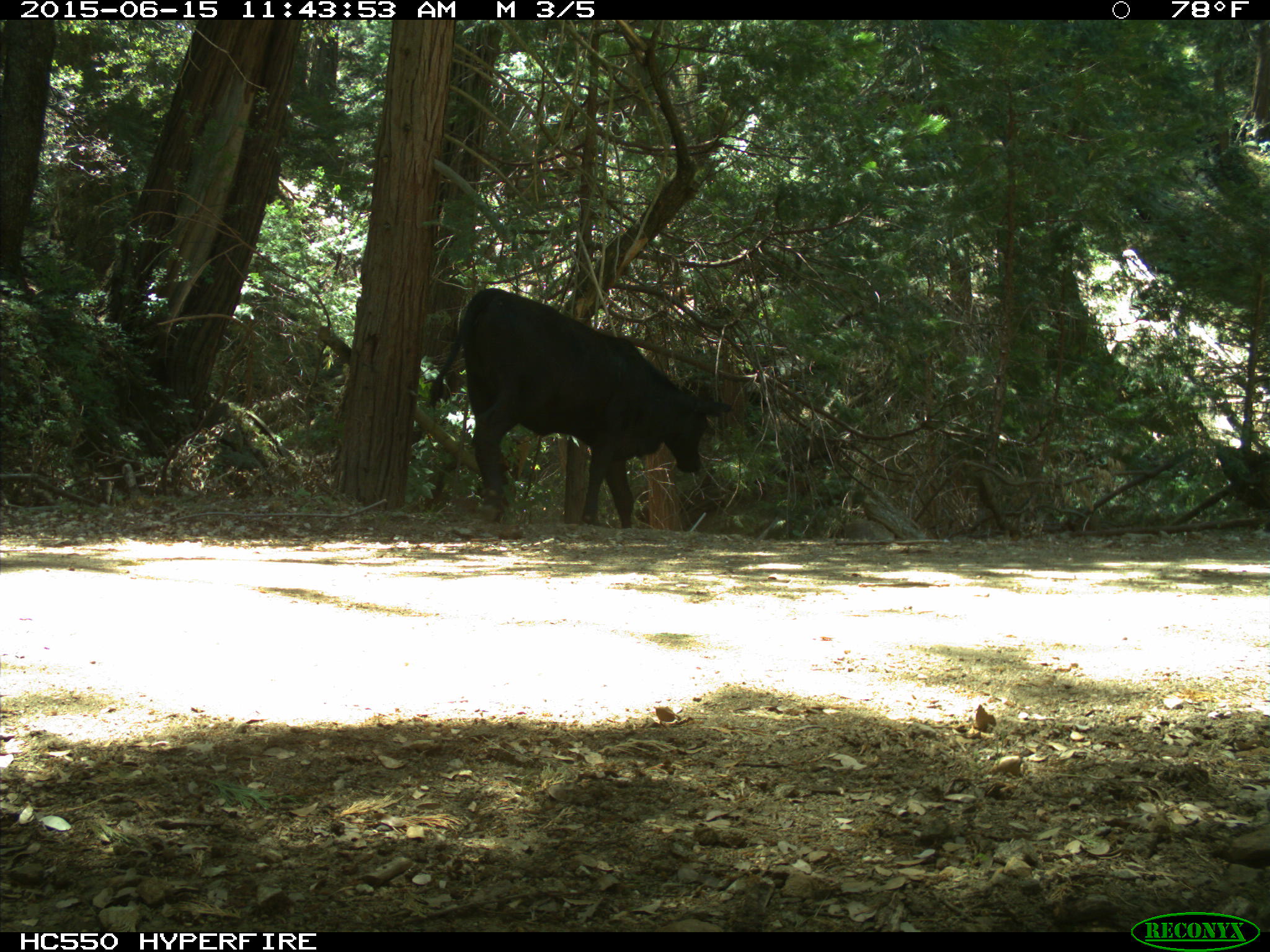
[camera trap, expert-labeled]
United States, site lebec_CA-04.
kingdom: Animalia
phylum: Chordata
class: Mammalia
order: Artiodactyla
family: Bovidae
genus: Bos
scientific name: Bos taurus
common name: domestic cow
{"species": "Bos taurus (domestic cow)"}